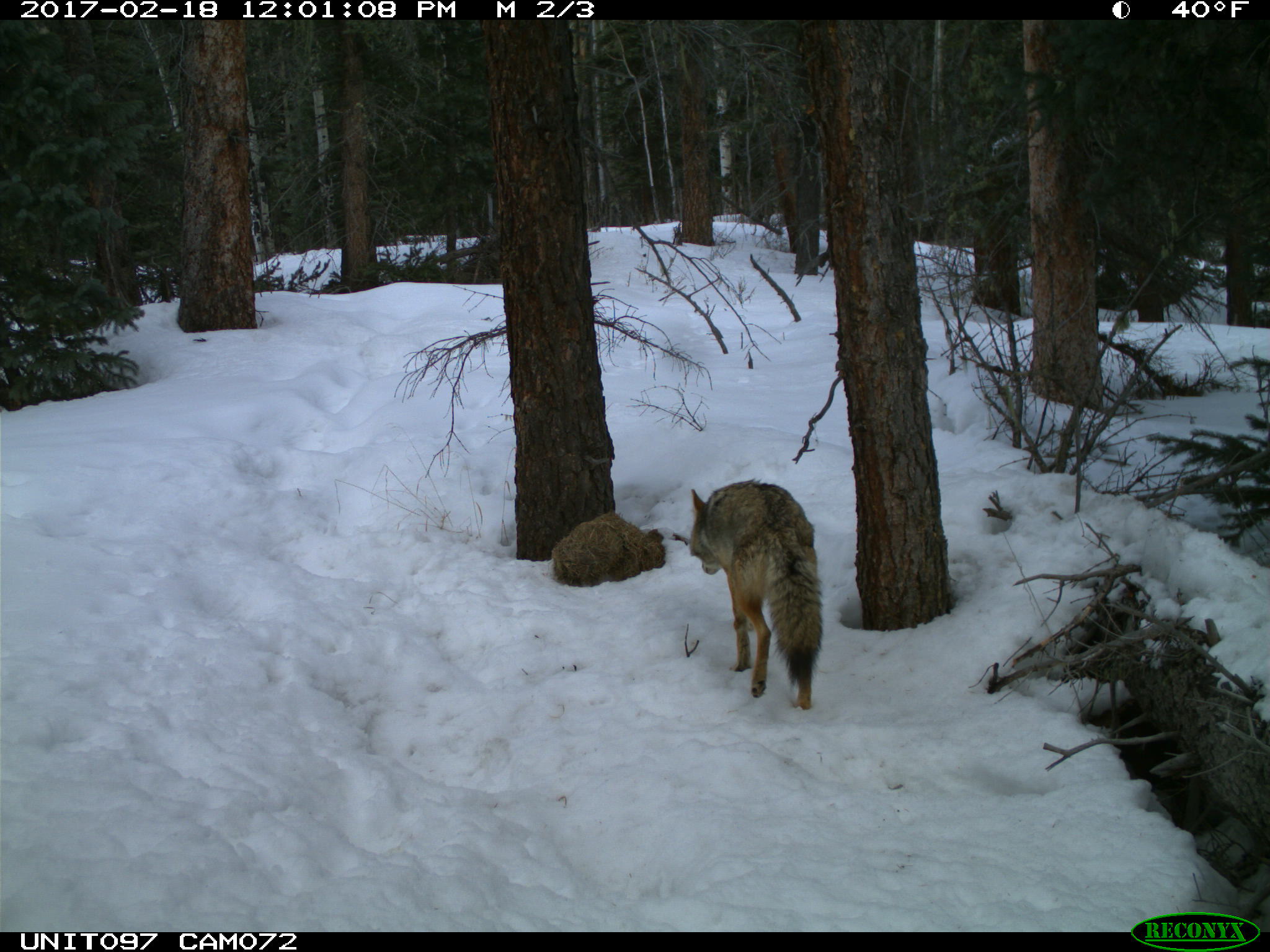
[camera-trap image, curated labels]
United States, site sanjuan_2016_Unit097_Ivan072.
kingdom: Animalia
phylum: Chordata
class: Mammalia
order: Carnivora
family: Canidae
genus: Canis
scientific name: Canis latrans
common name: coyote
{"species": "Canis latrans (coyote)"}